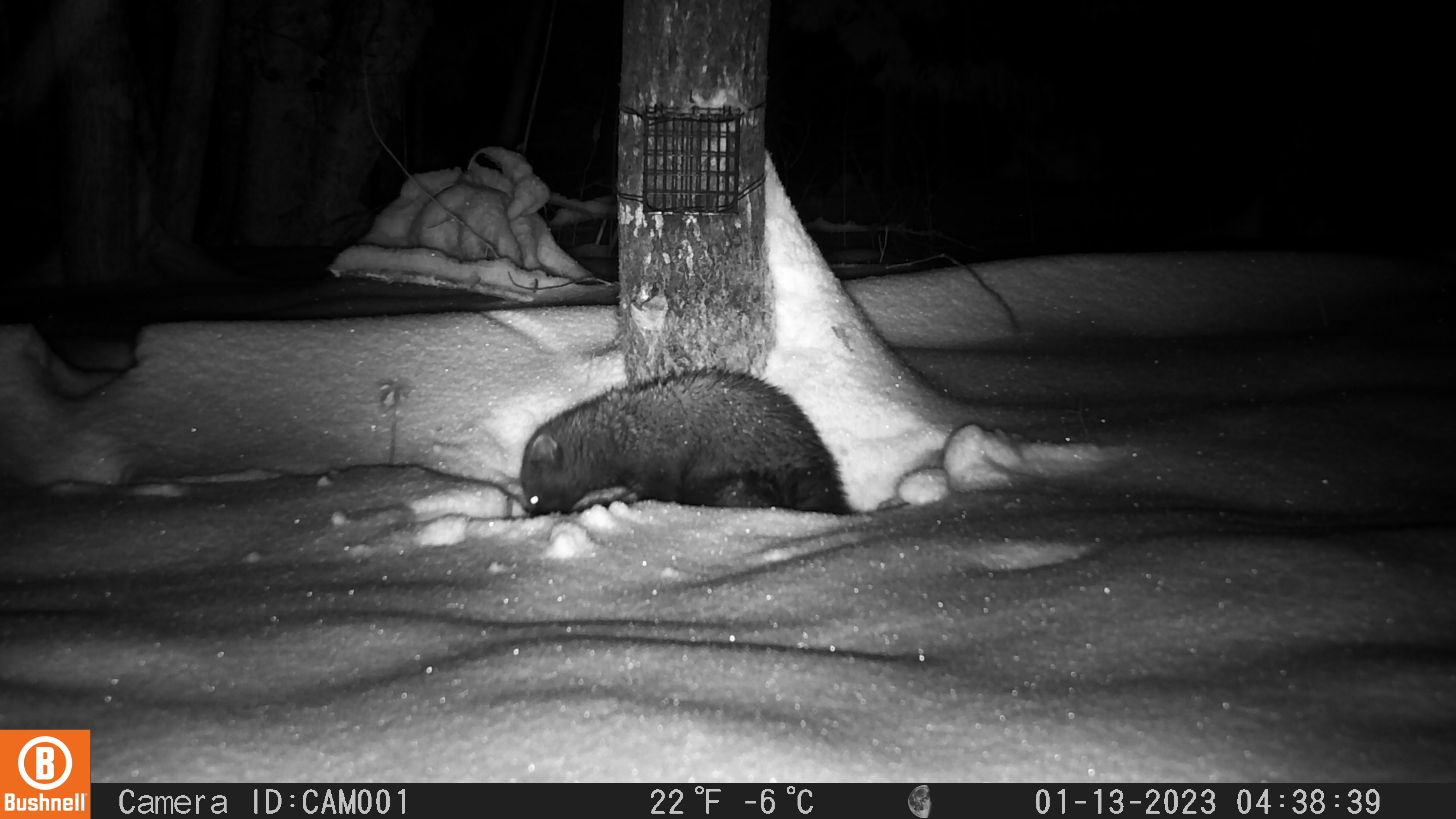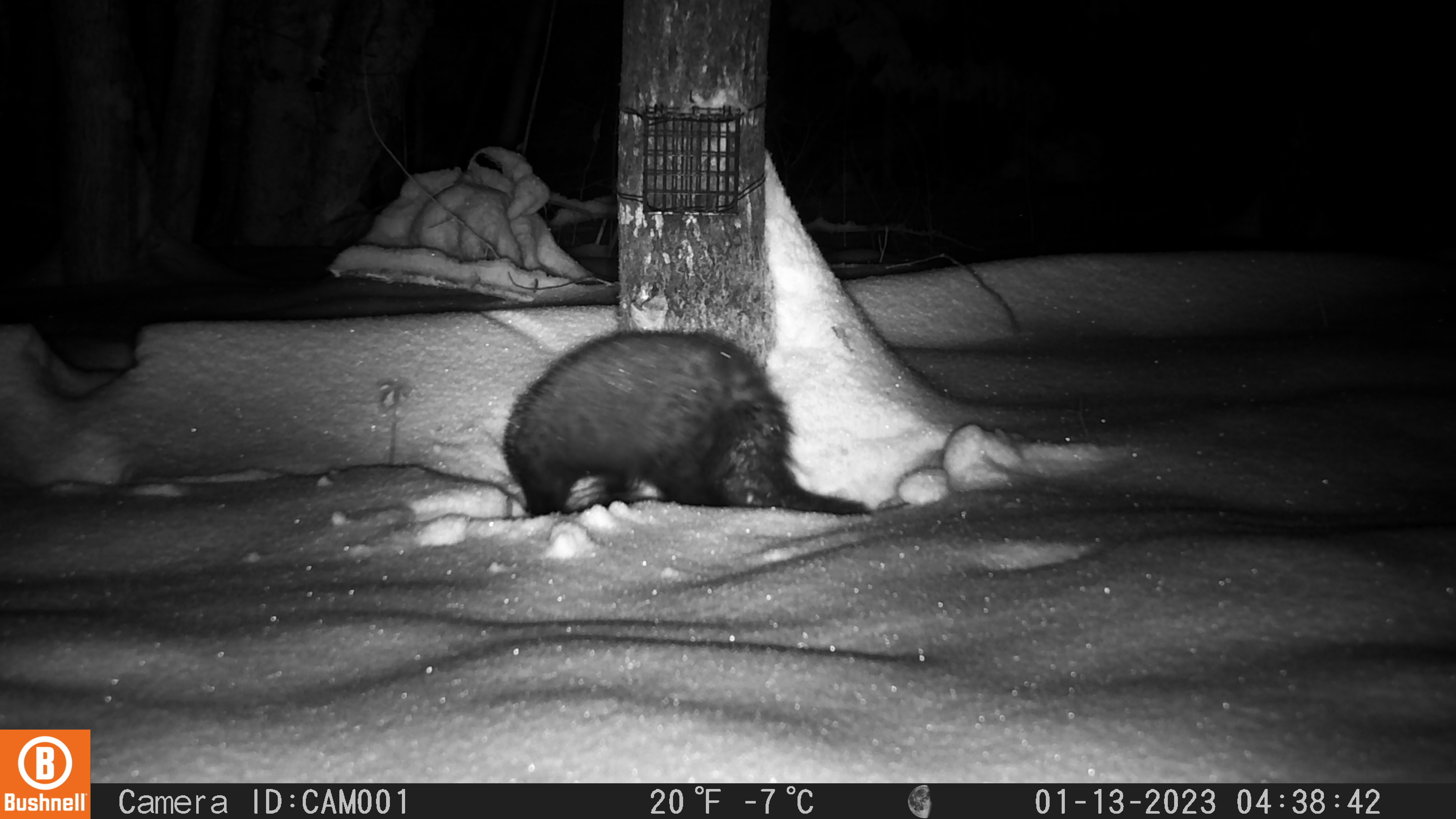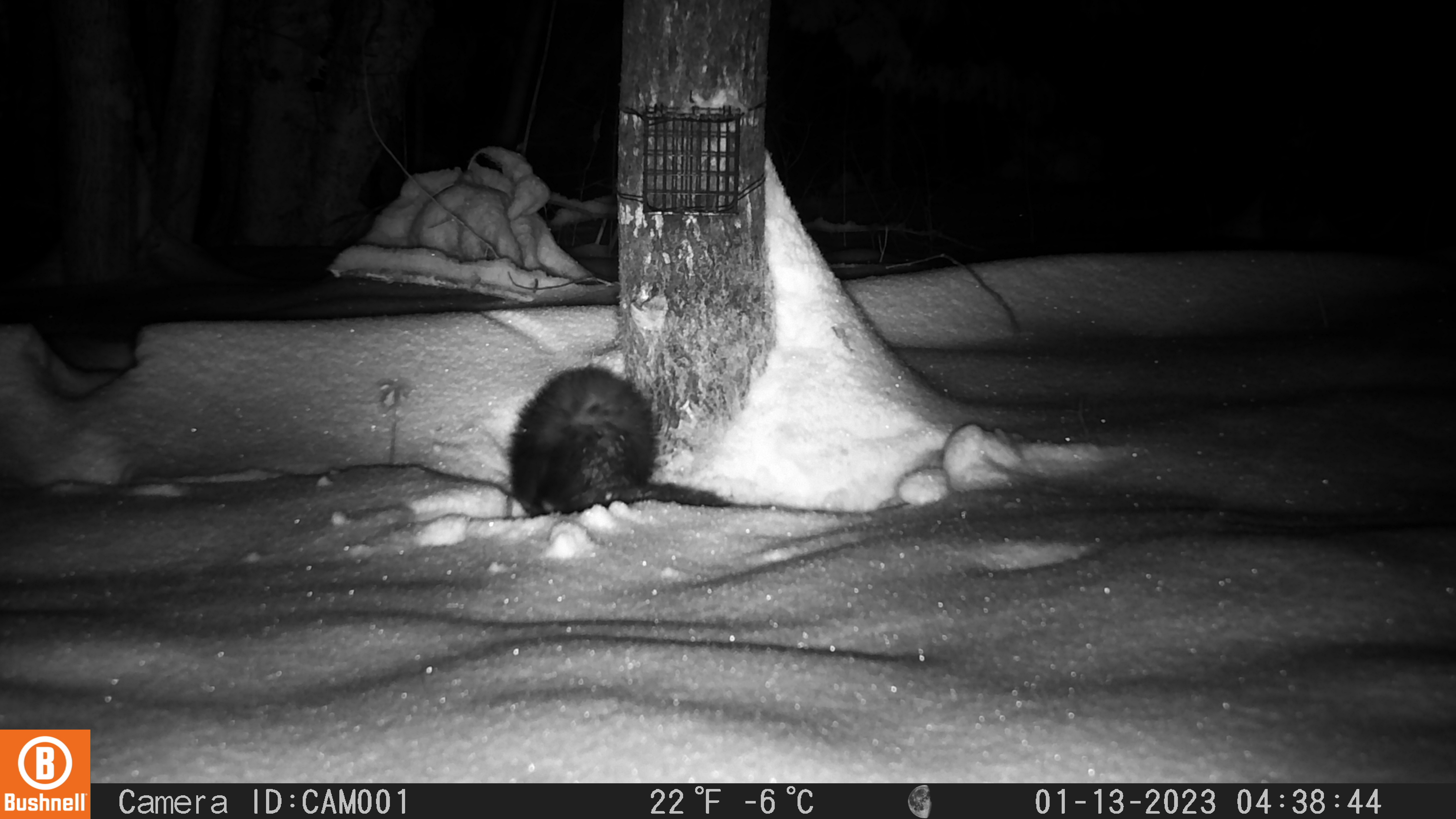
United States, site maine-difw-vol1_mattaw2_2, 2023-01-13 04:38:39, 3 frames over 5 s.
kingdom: Animalia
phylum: Chordata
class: Mammalia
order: Carnivora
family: Mustelidae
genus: Pekania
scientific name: Pekania pennanti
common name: fisher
Fisher (Pekania pennanti).